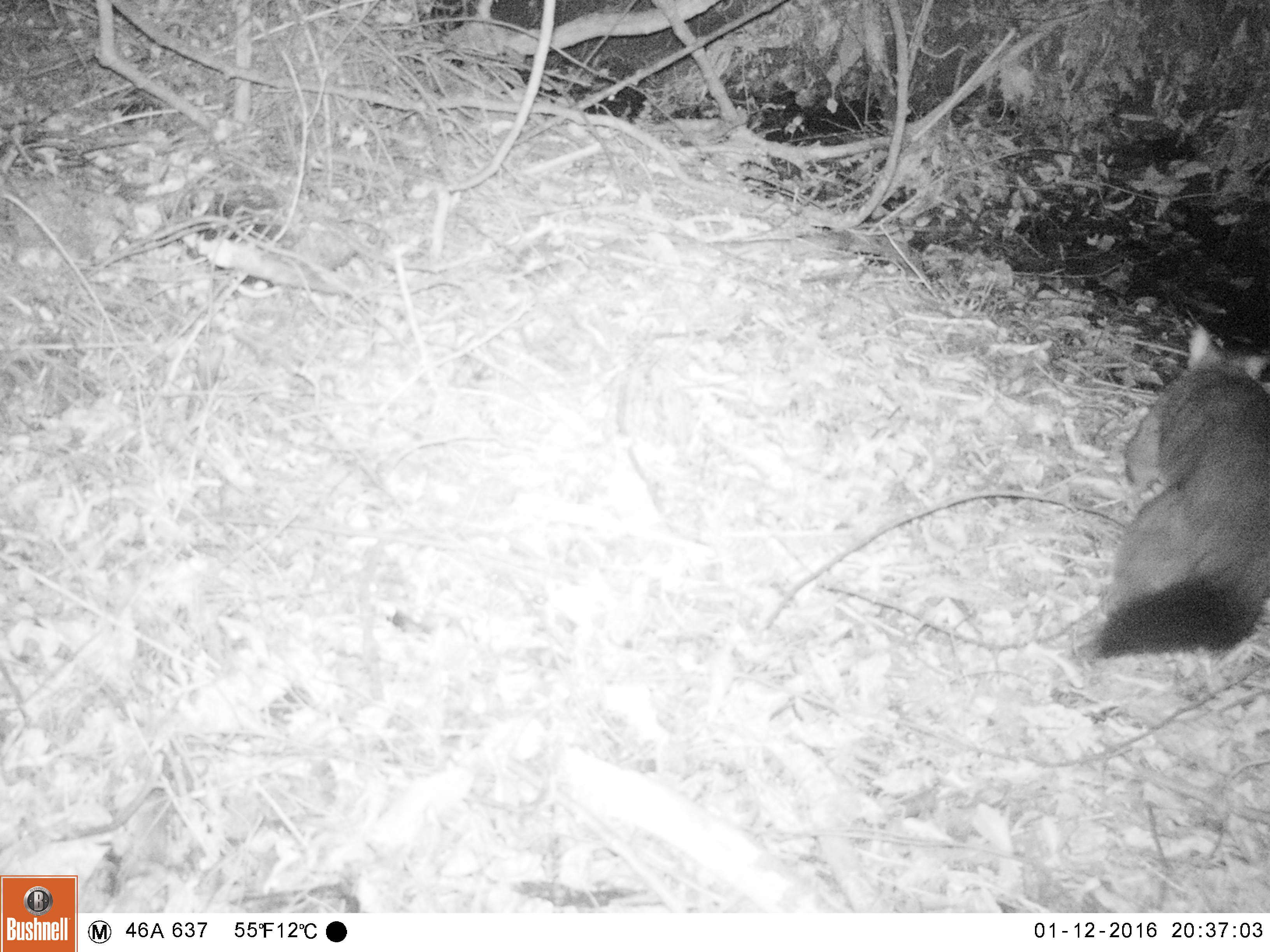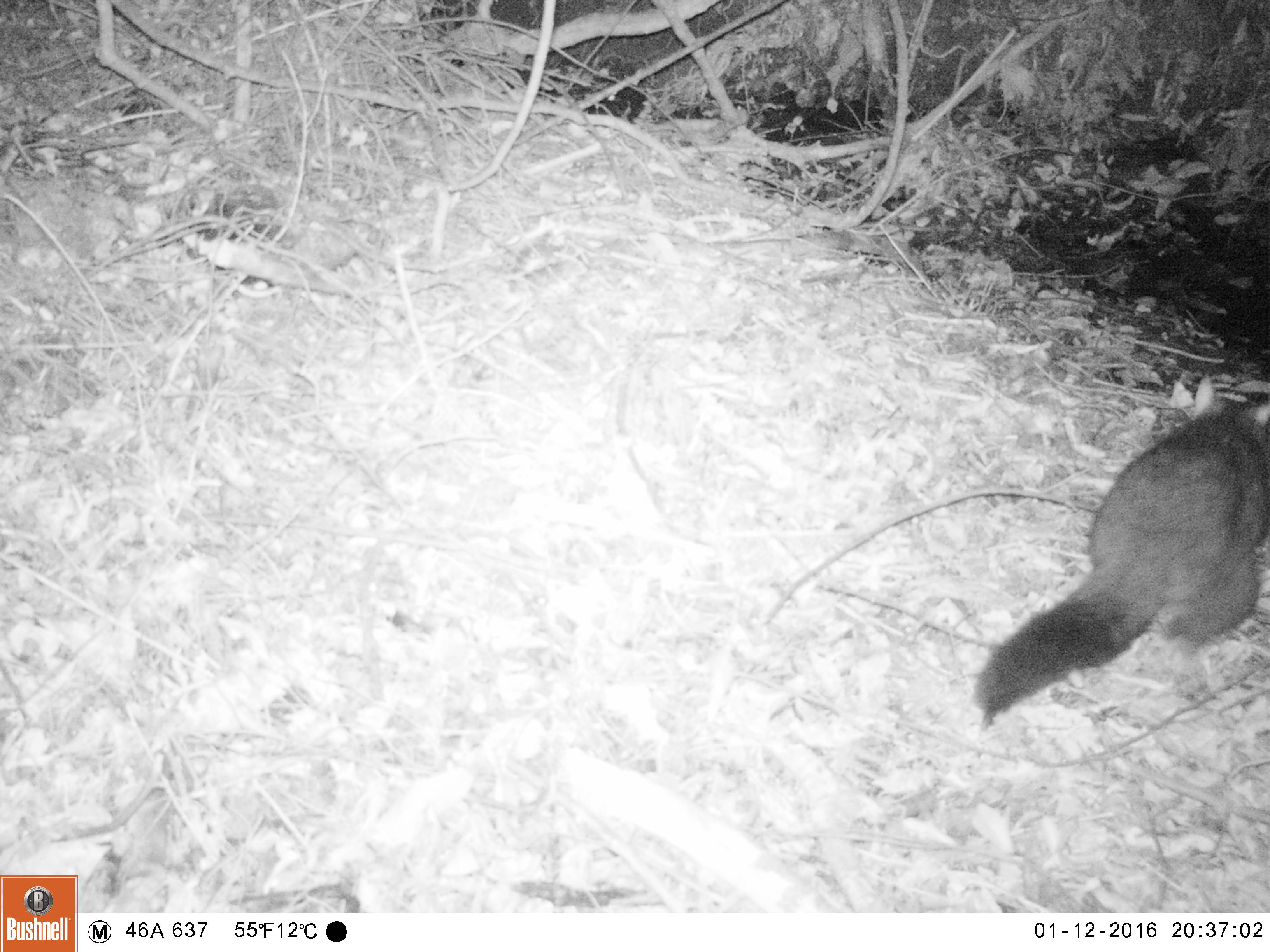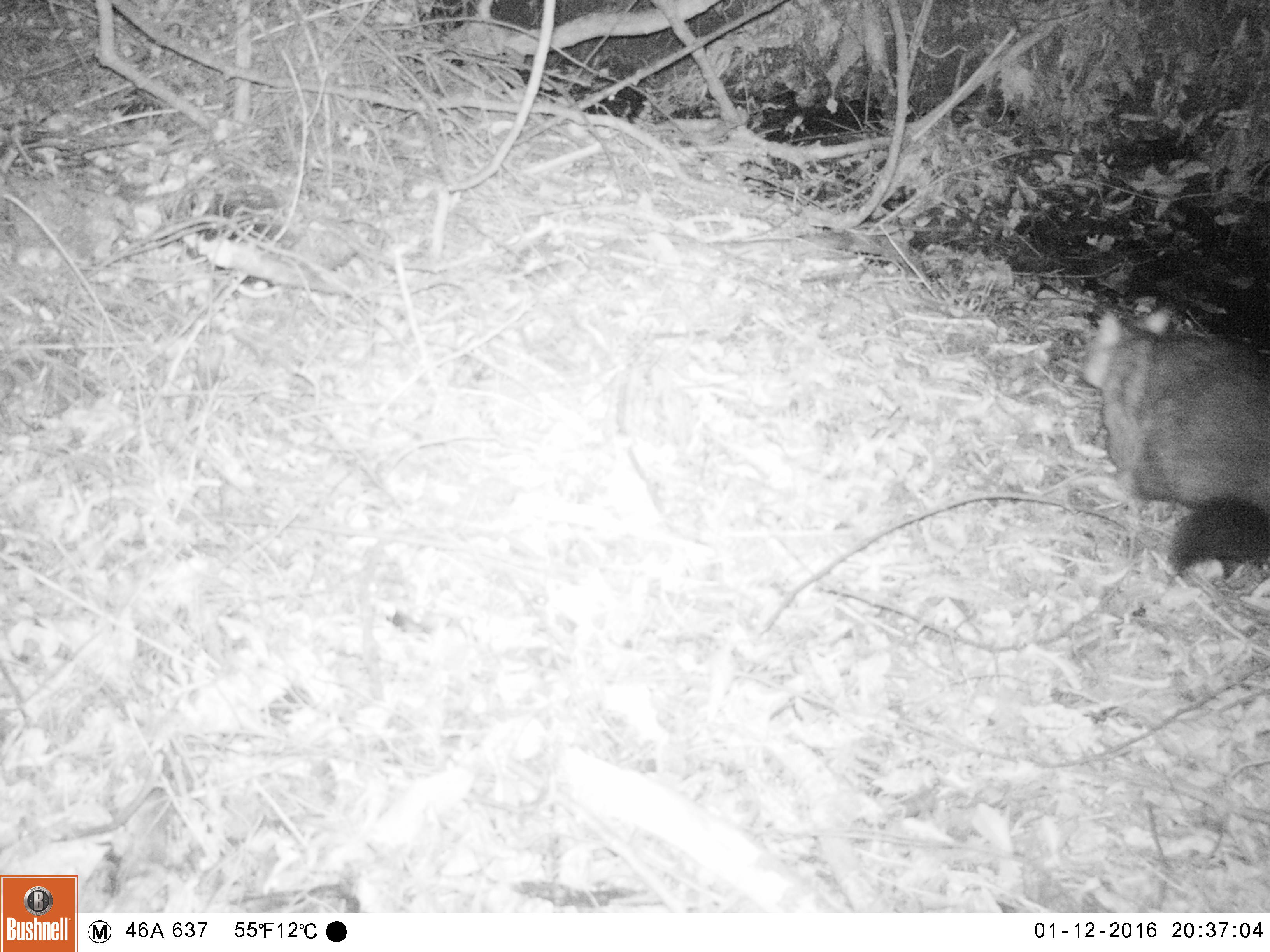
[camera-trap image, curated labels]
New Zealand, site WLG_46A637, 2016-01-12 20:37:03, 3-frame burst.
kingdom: Animalia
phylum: Chordata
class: Mammalia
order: Diprotodontia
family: Phalangeridae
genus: Trichosurus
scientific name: Trichosurus vulpecula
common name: common brushtail possum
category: possum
Possum (common brushtail possum) (Trichosurus vulpecula).